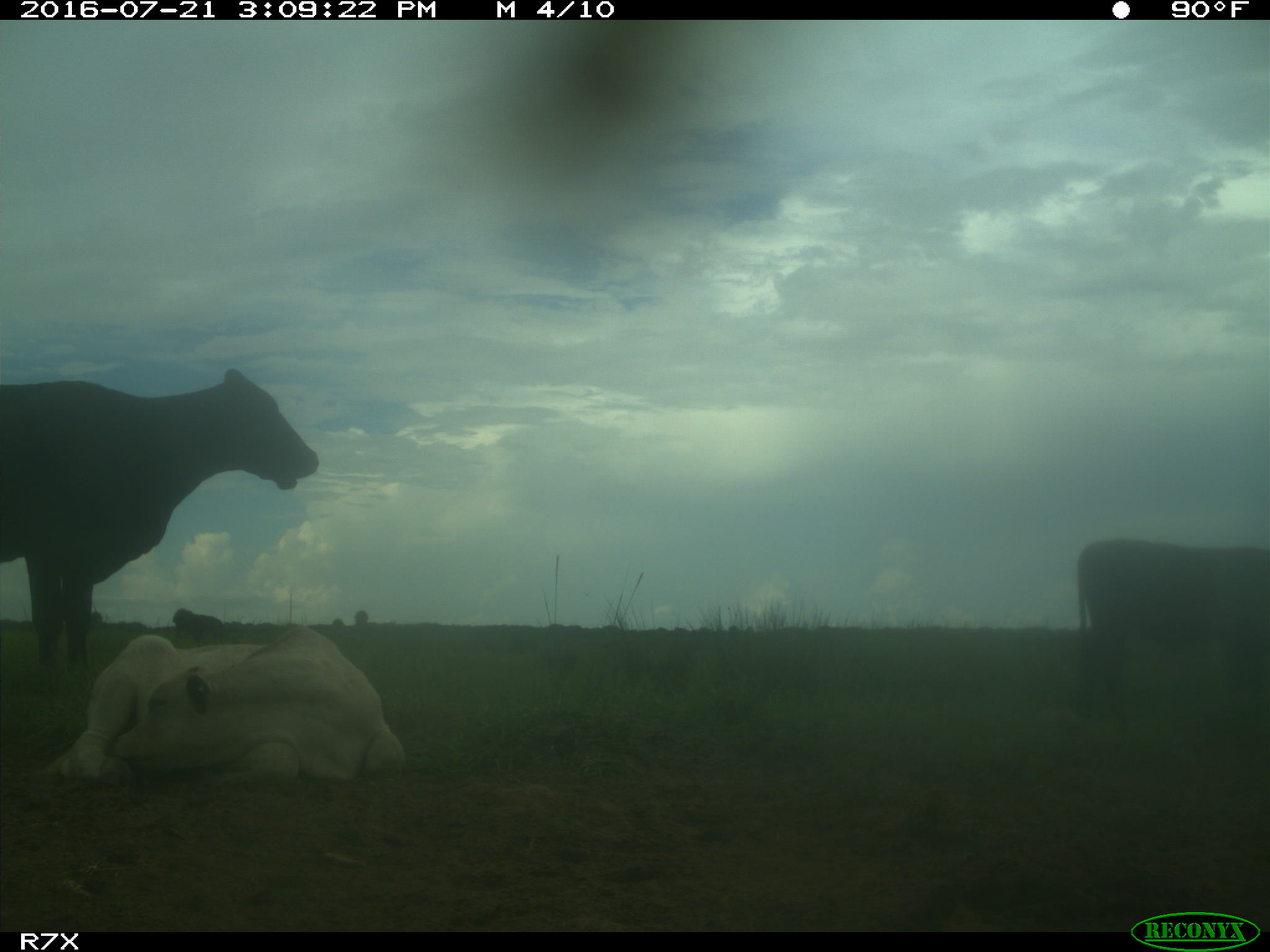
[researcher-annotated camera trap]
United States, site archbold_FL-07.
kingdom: Animalia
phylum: Chordata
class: Mammalia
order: Artiodactyla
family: Bovidae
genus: Bos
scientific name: Bos taurus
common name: domestic cow